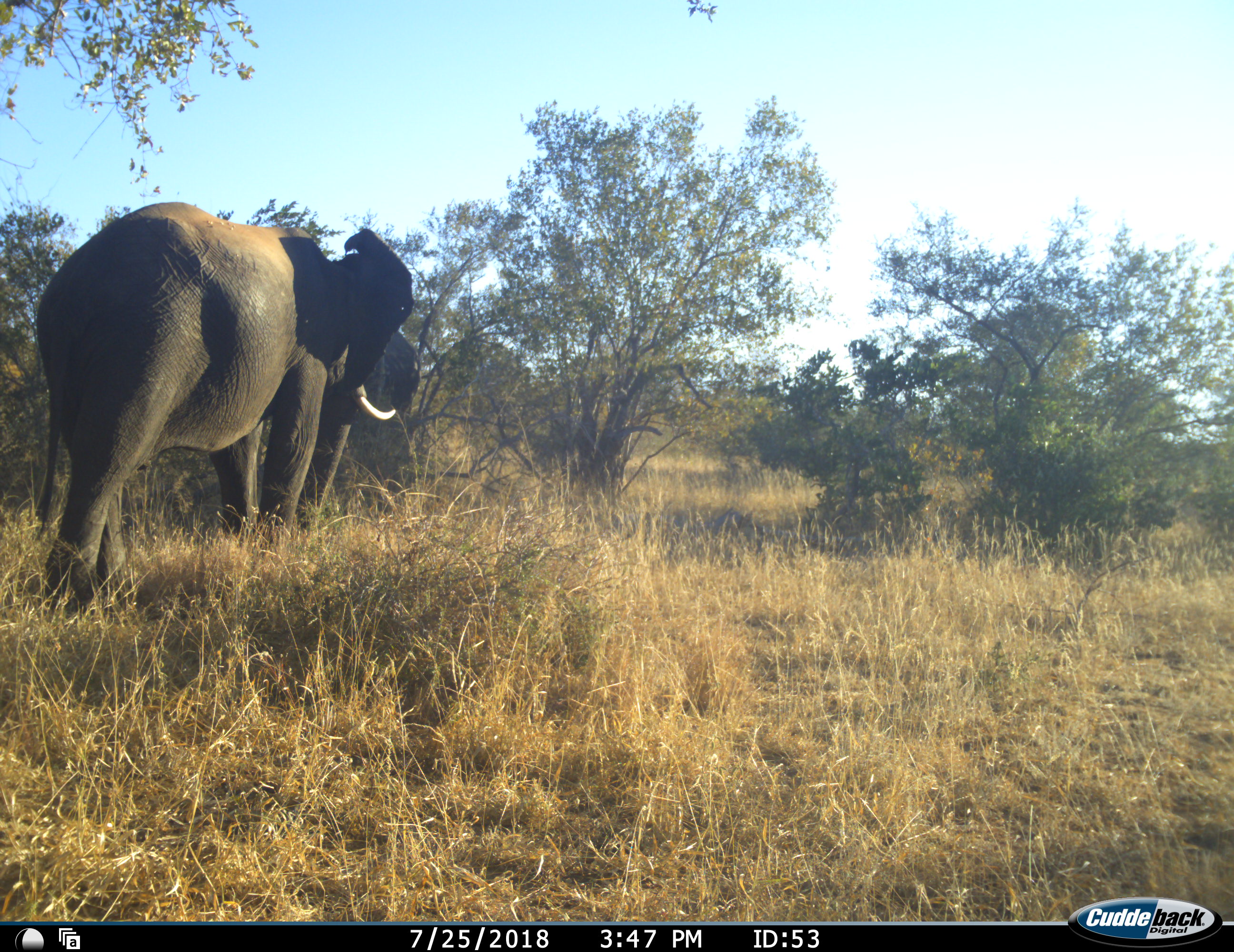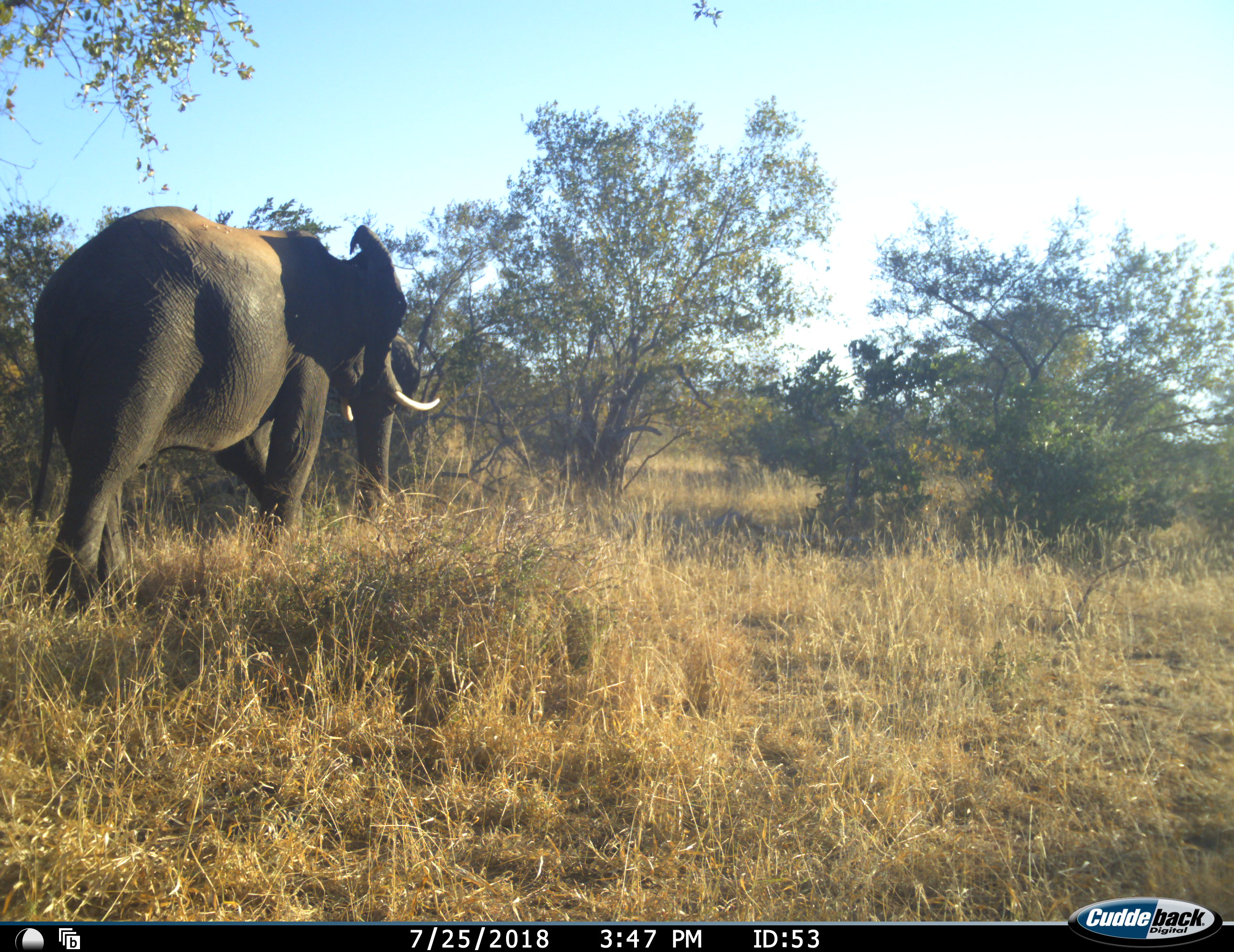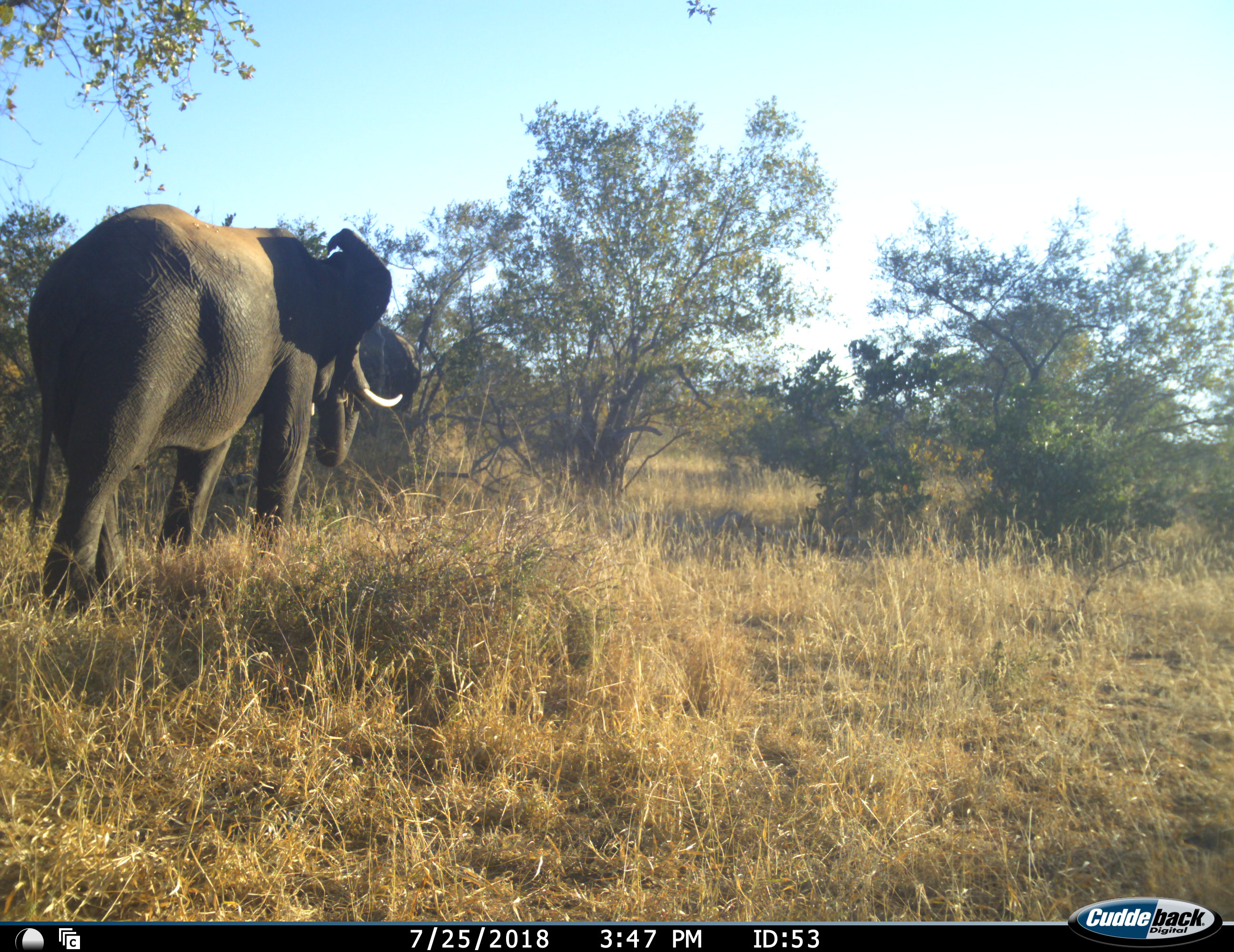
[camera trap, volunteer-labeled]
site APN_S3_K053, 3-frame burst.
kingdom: Animalia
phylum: Chordata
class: Mammalia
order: Proboscidea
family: Elephantidae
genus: Loxodonta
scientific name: Loxodonta africana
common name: african bush elephant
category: elephant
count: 1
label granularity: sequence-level